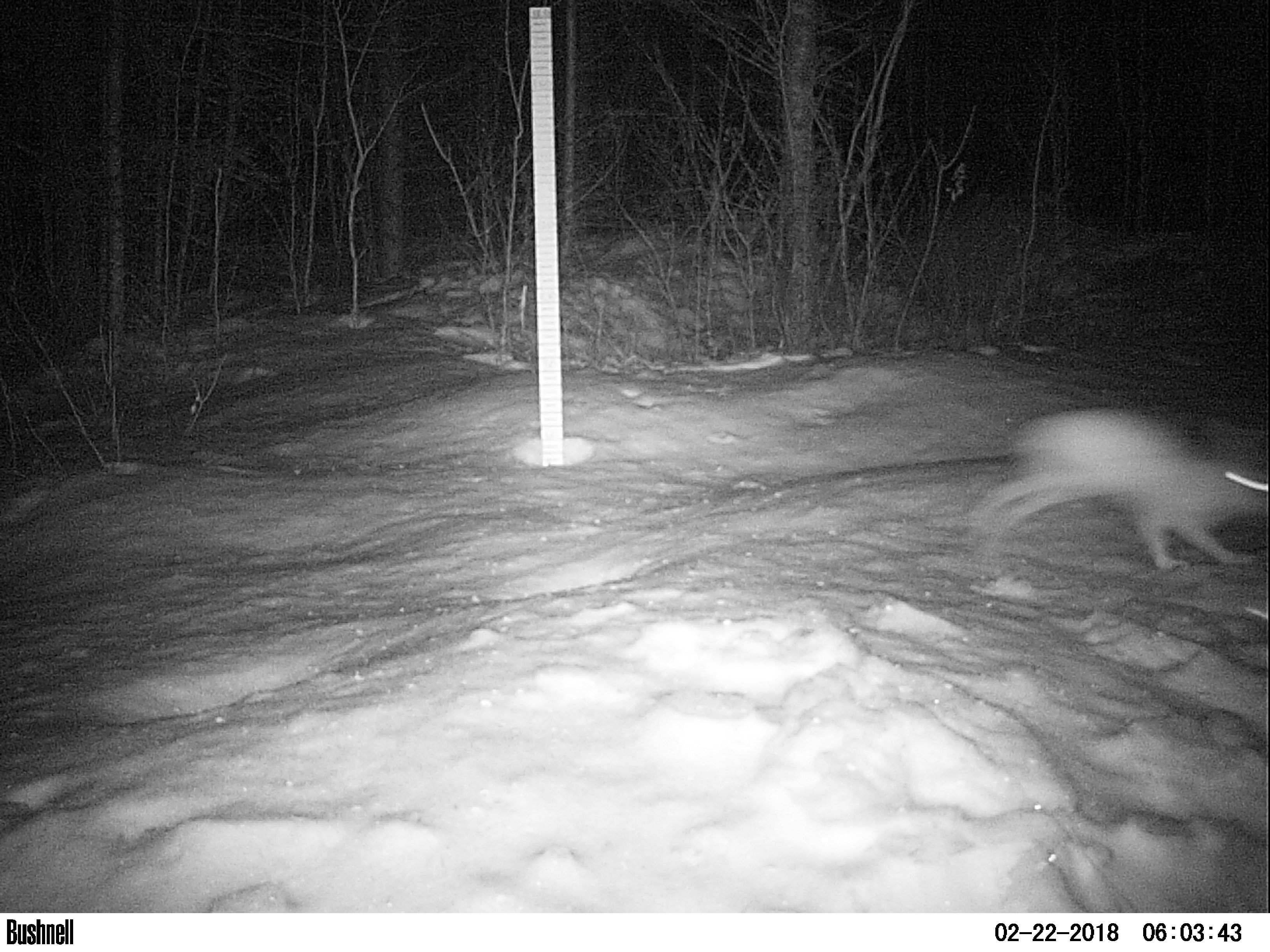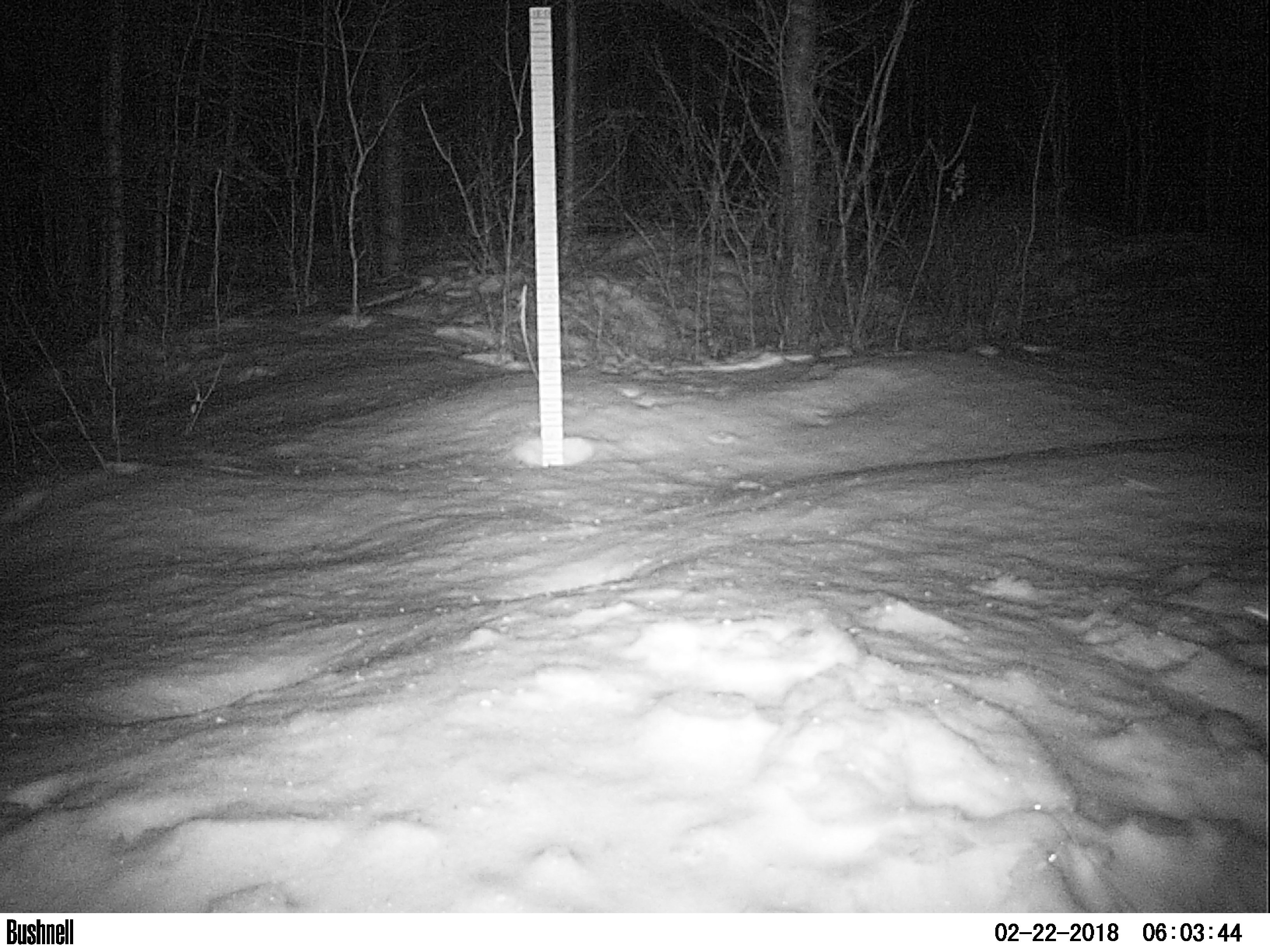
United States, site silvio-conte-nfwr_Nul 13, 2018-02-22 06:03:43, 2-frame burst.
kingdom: Animalia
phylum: Chordata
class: Mammalia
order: Lagomorpha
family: Leporidae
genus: Lepus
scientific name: Lepus americanus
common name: snowshoe hare